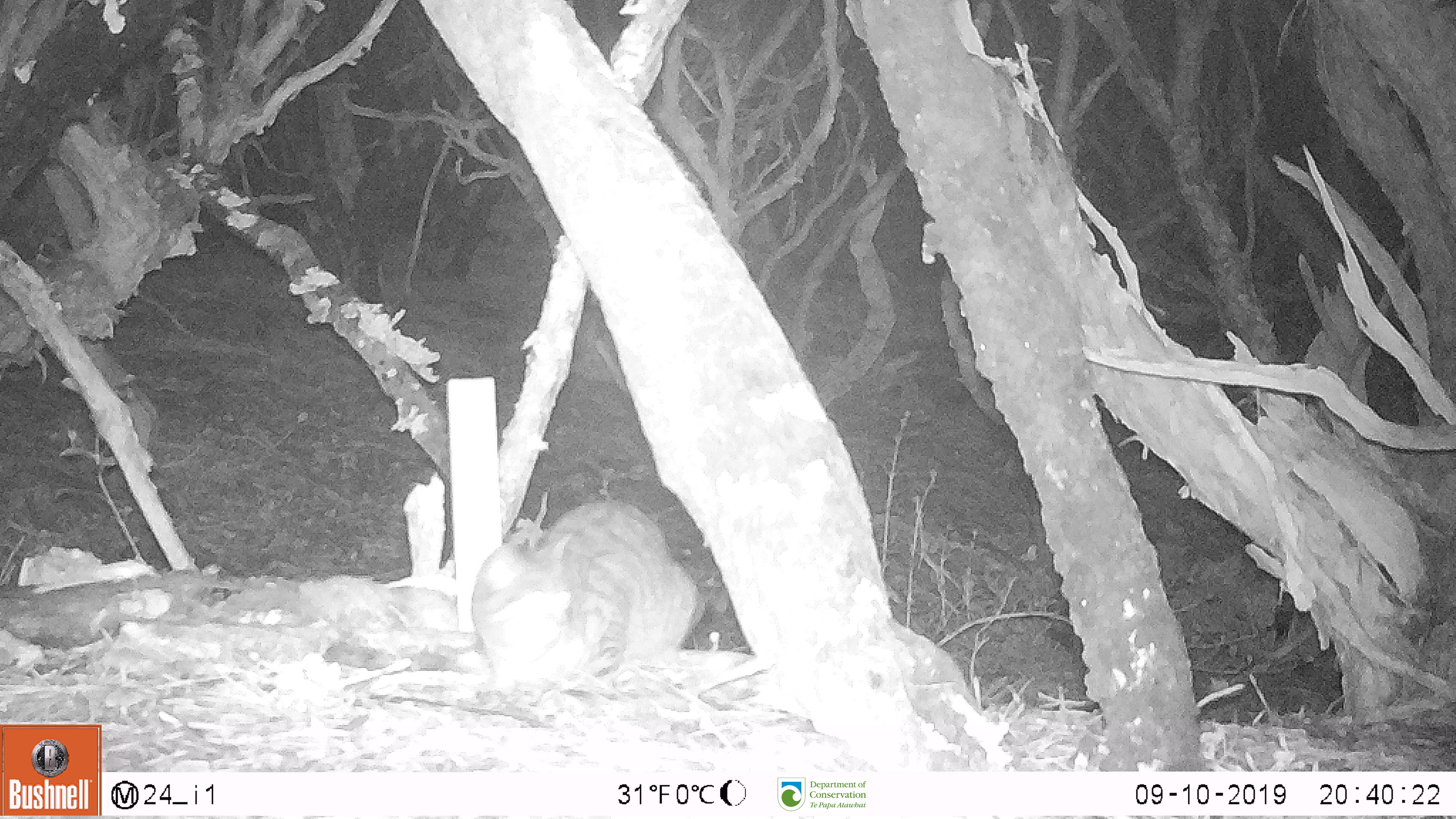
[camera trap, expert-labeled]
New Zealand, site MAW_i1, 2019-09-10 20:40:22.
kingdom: Animalia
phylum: Chordata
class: Mammalia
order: Carnivora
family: Felidae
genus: Felis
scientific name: Felis catus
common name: domestic cat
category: cat